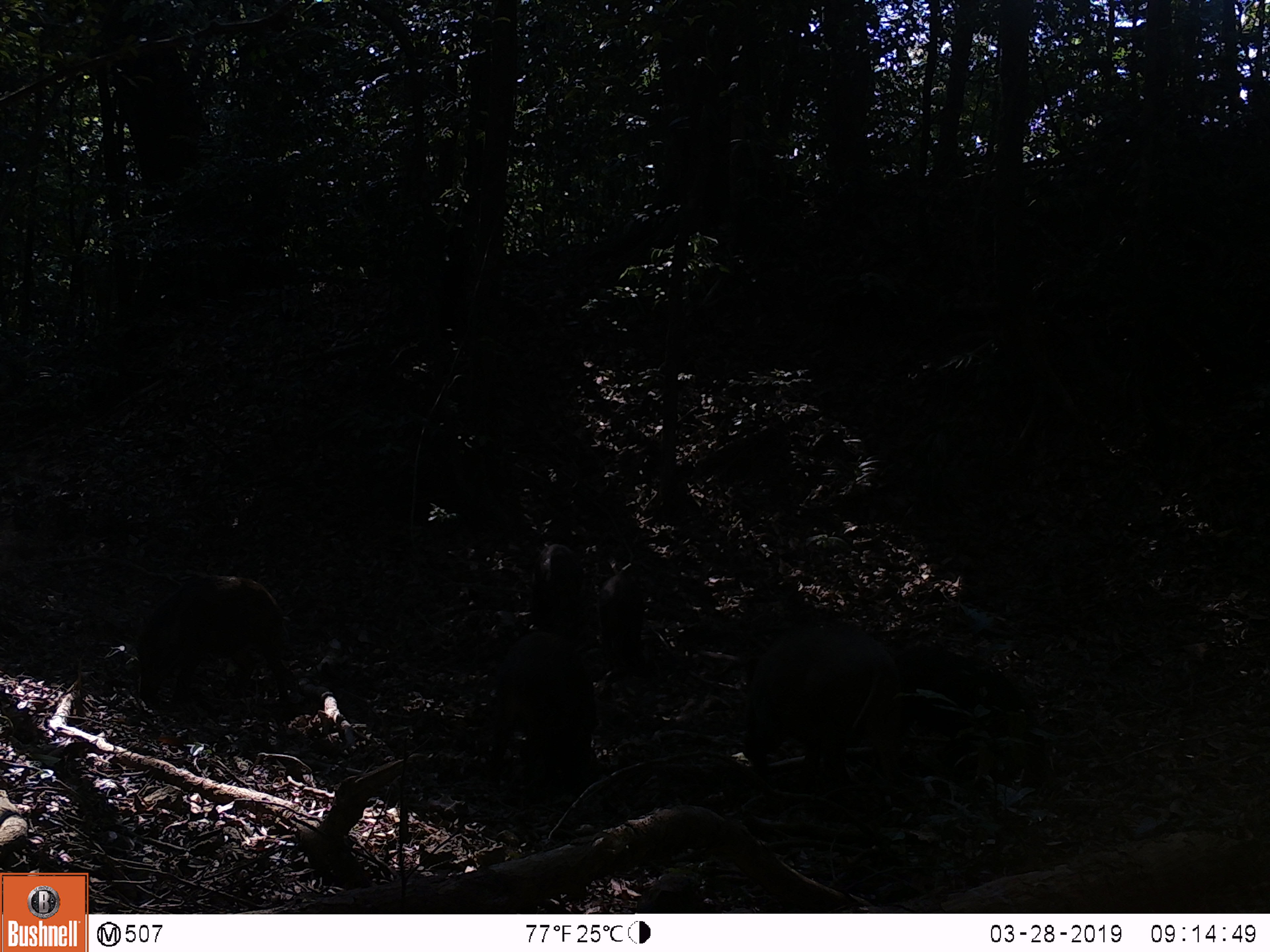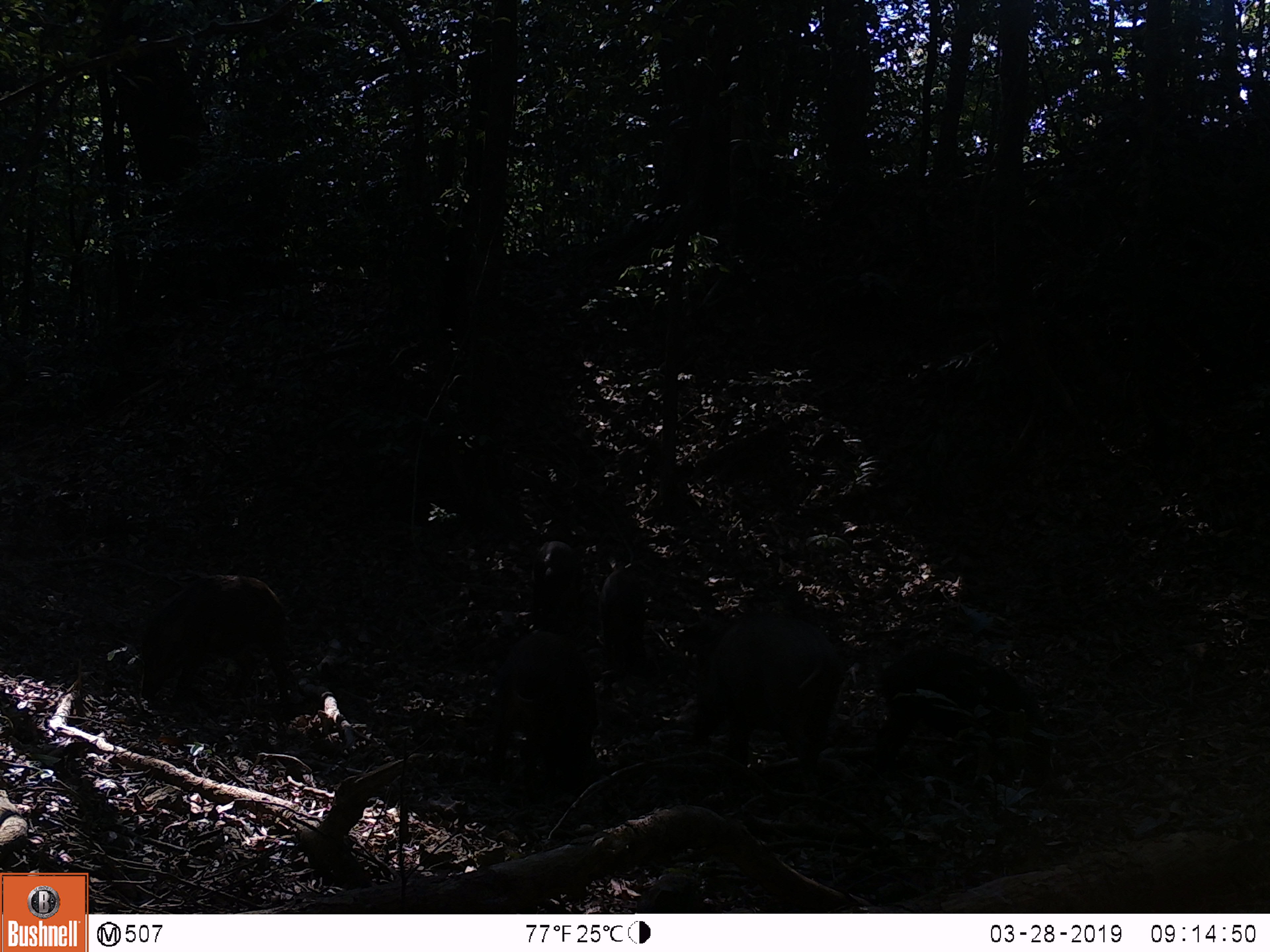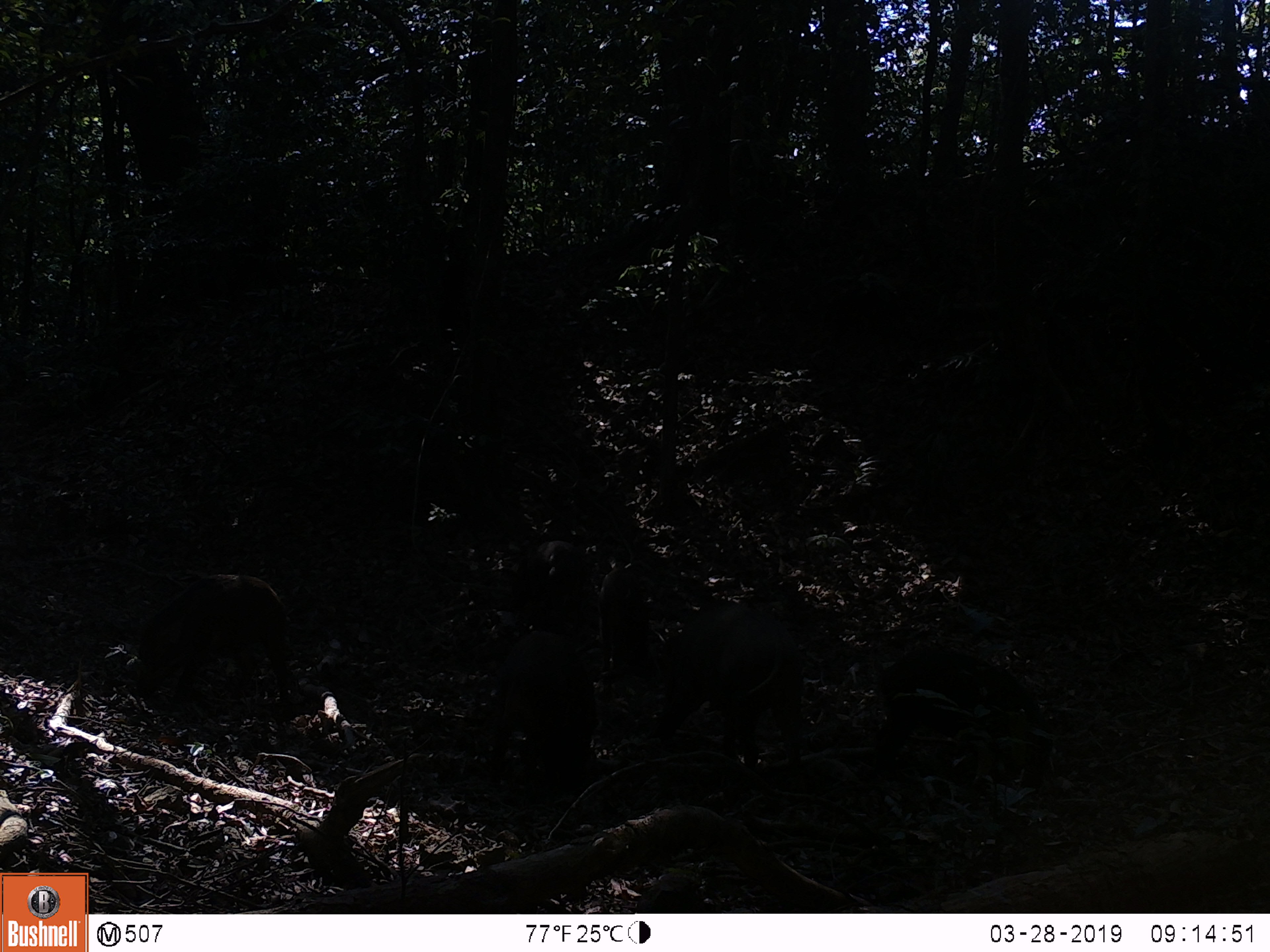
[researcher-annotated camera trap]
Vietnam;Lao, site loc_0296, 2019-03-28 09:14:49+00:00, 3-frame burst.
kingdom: Animalia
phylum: Chordata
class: Mammalia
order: Artiodactyla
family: Suidae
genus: Sus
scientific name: Sus scrofa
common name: eurasian wild pig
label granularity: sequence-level